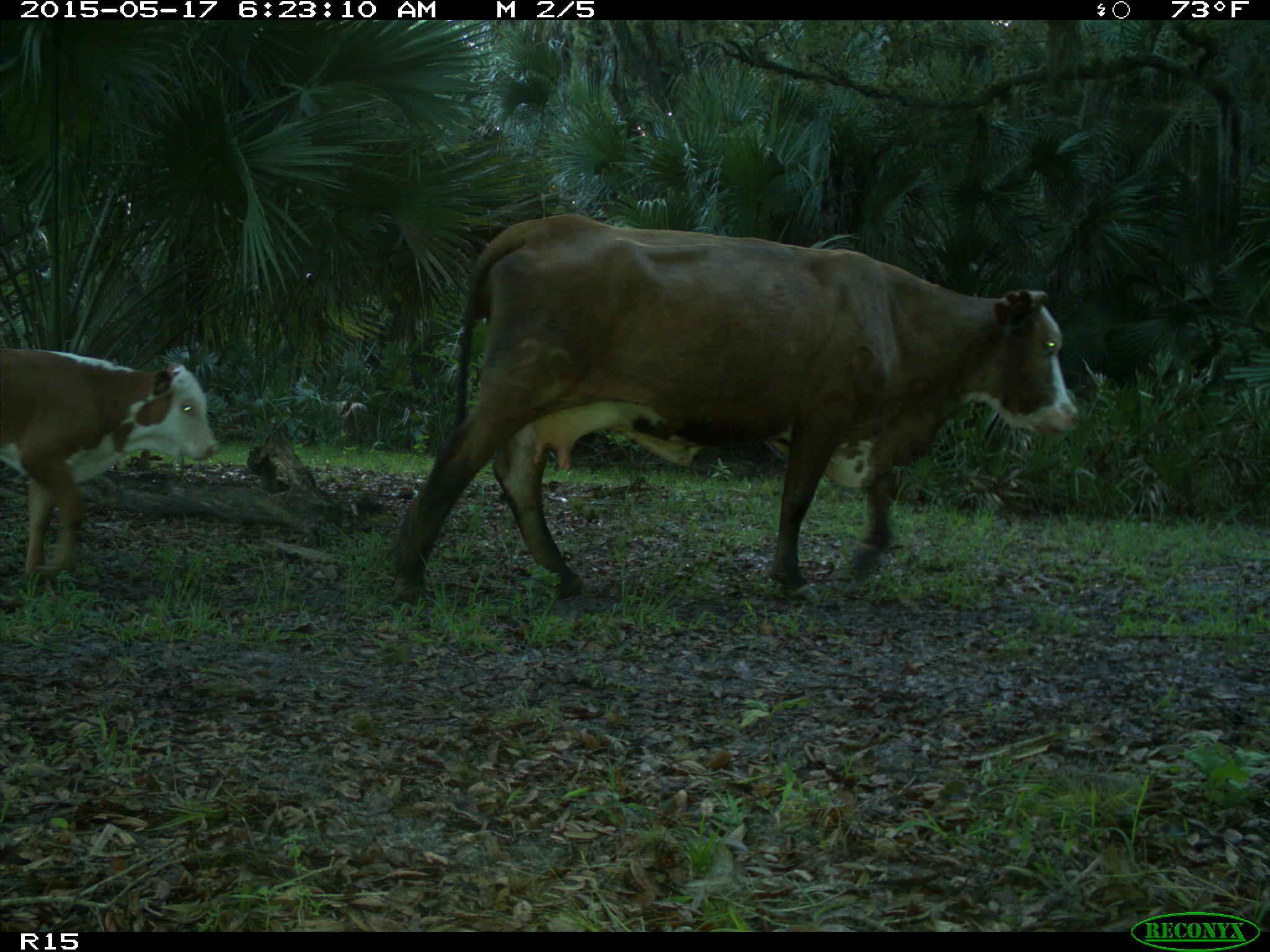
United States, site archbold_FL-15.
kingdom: Animalia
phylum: Chordata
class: Mammalia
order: Artiodactyla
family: Bovidae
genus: Bos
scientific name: Bos taurus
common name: domestic cow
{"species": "Bos taurus (domestic cow)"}